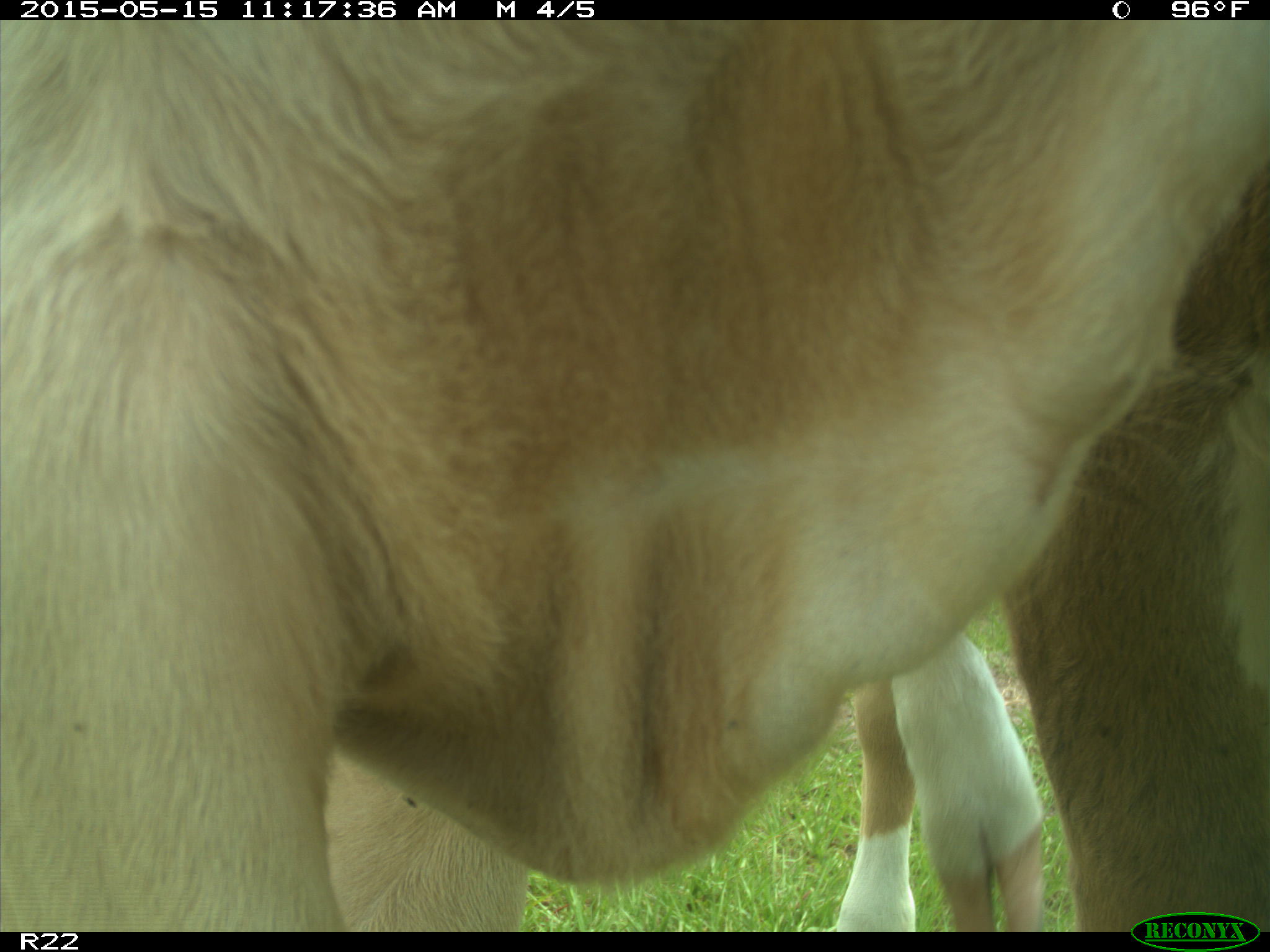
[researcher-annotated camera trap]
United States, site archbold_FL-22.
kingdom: Animalia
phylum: Chordata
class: Mammalia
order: Artiodactyla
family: Bovidae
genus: Bos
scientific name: Bos taurus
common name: domestic cow